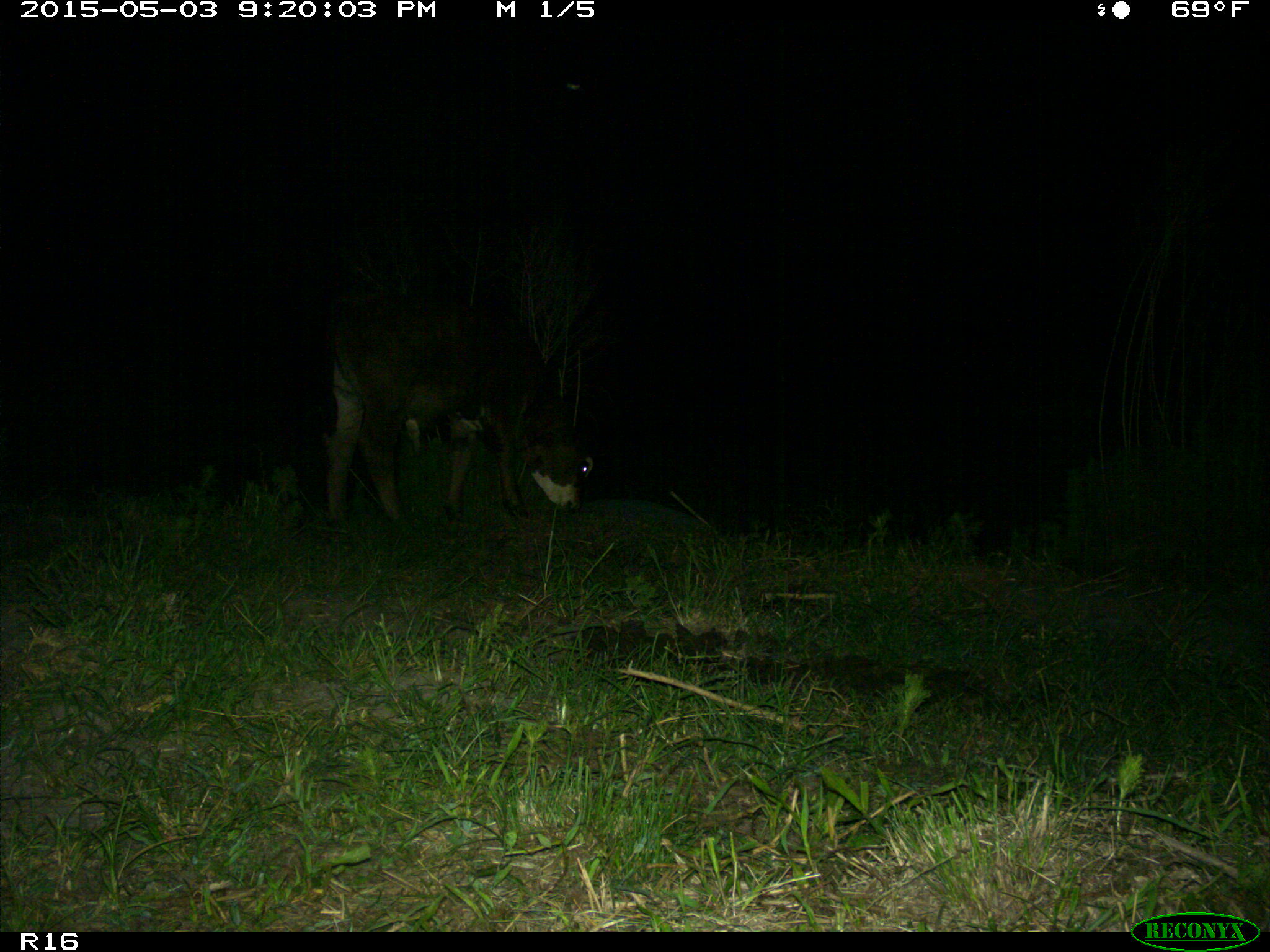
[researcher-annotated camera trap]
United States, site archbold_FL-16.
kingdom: Animalia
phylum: Chordata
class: Mammalia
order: Artiodactyla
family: Bovidae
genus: Bos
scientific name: Bos taurus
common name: domestic cow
Bos taurus (domestic cow).